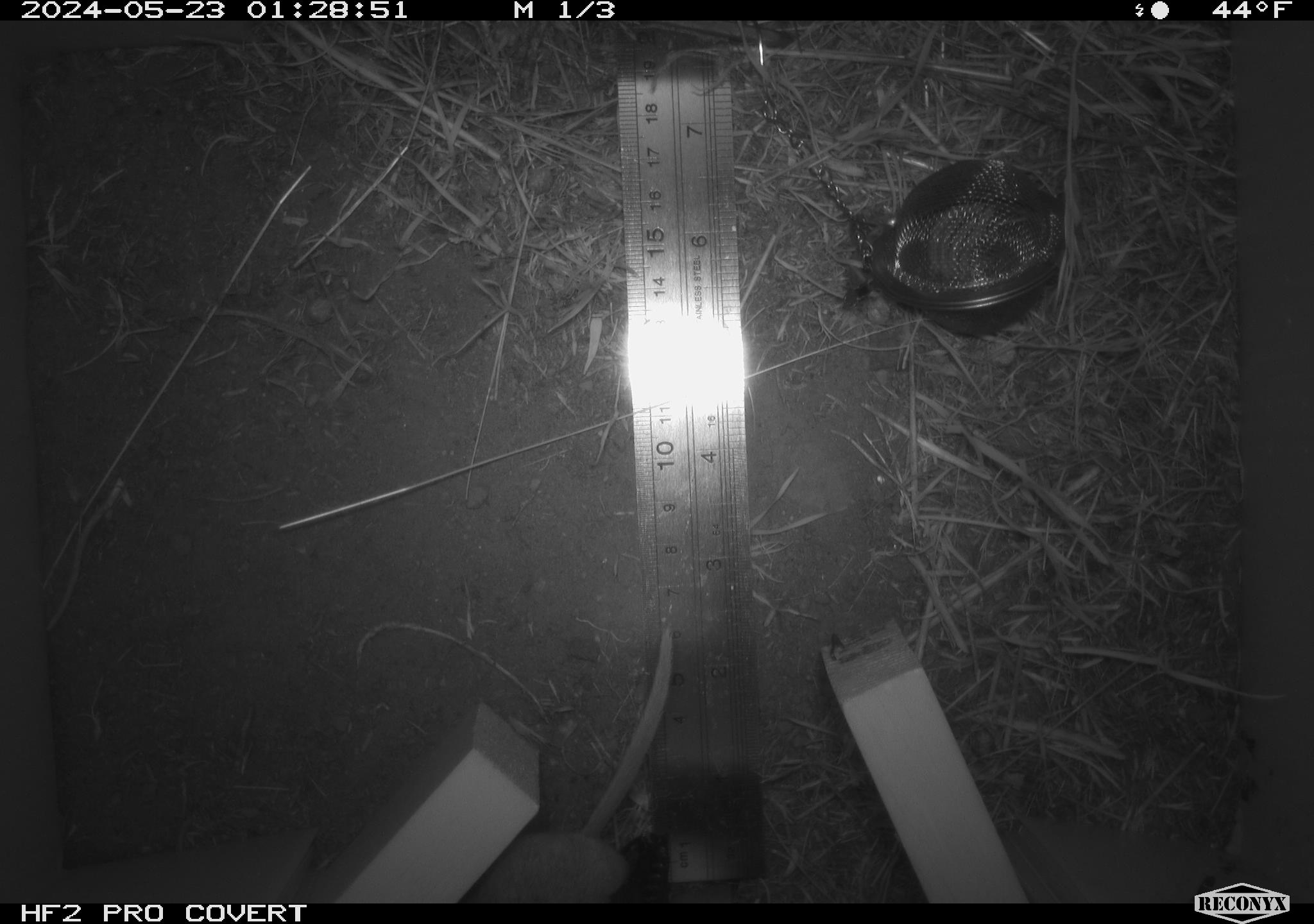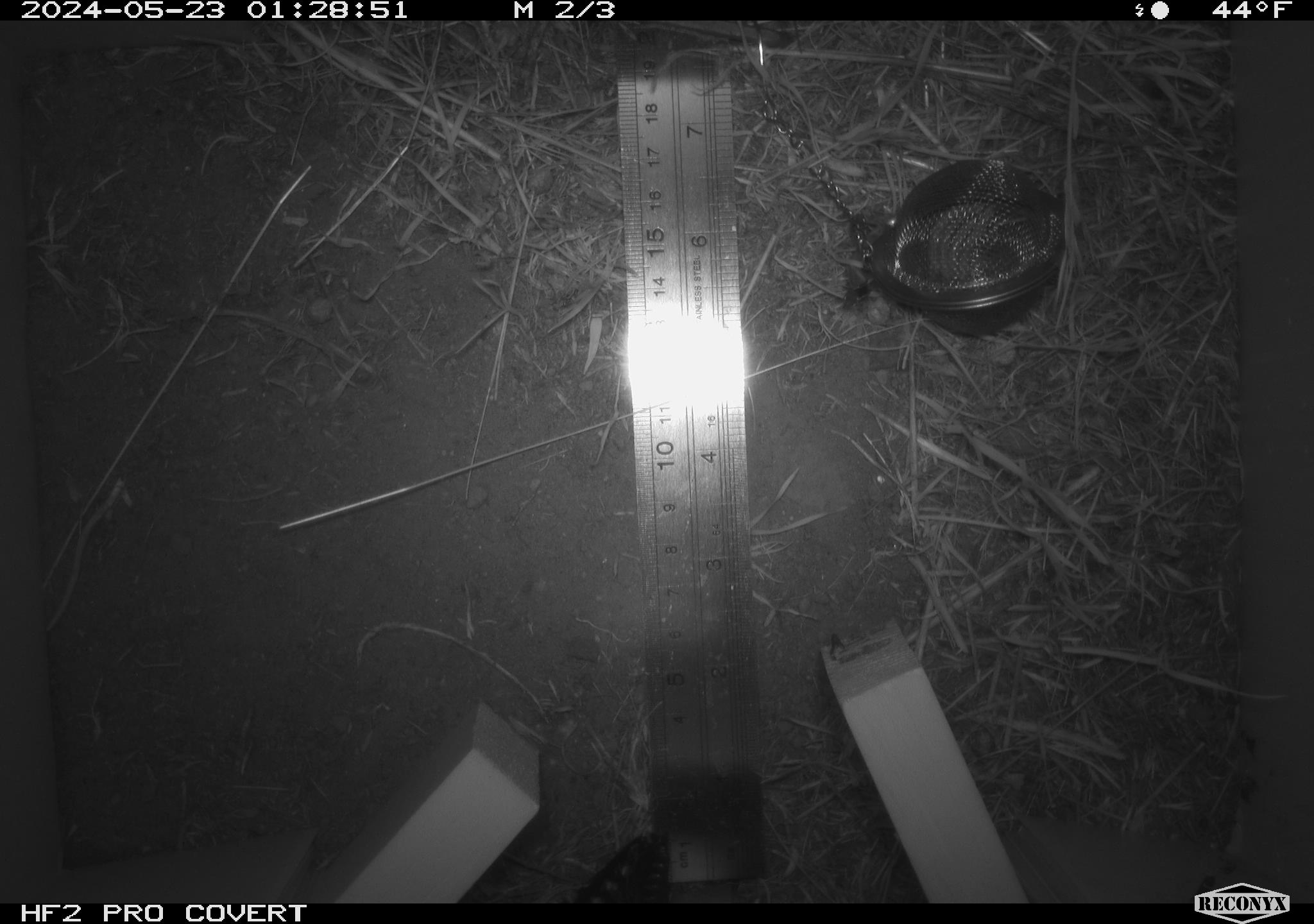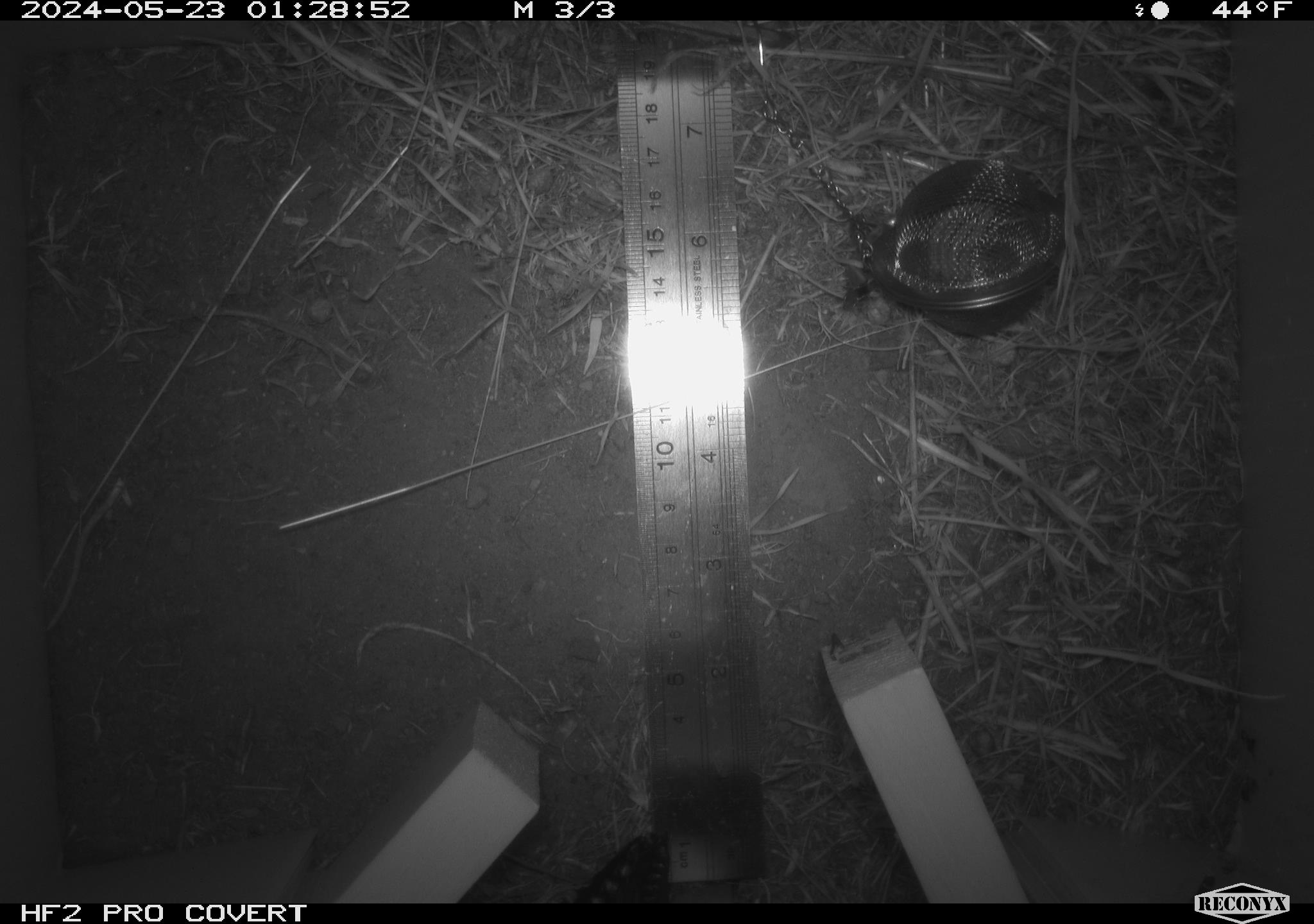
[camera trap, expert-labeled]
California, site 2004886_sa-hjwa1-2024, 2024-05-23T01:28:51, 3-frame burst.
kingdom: Animalia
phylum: Chordata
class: Mammalia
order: Rodentia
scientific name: Rodentia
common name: rodent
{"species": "rodent (Rodentia)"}